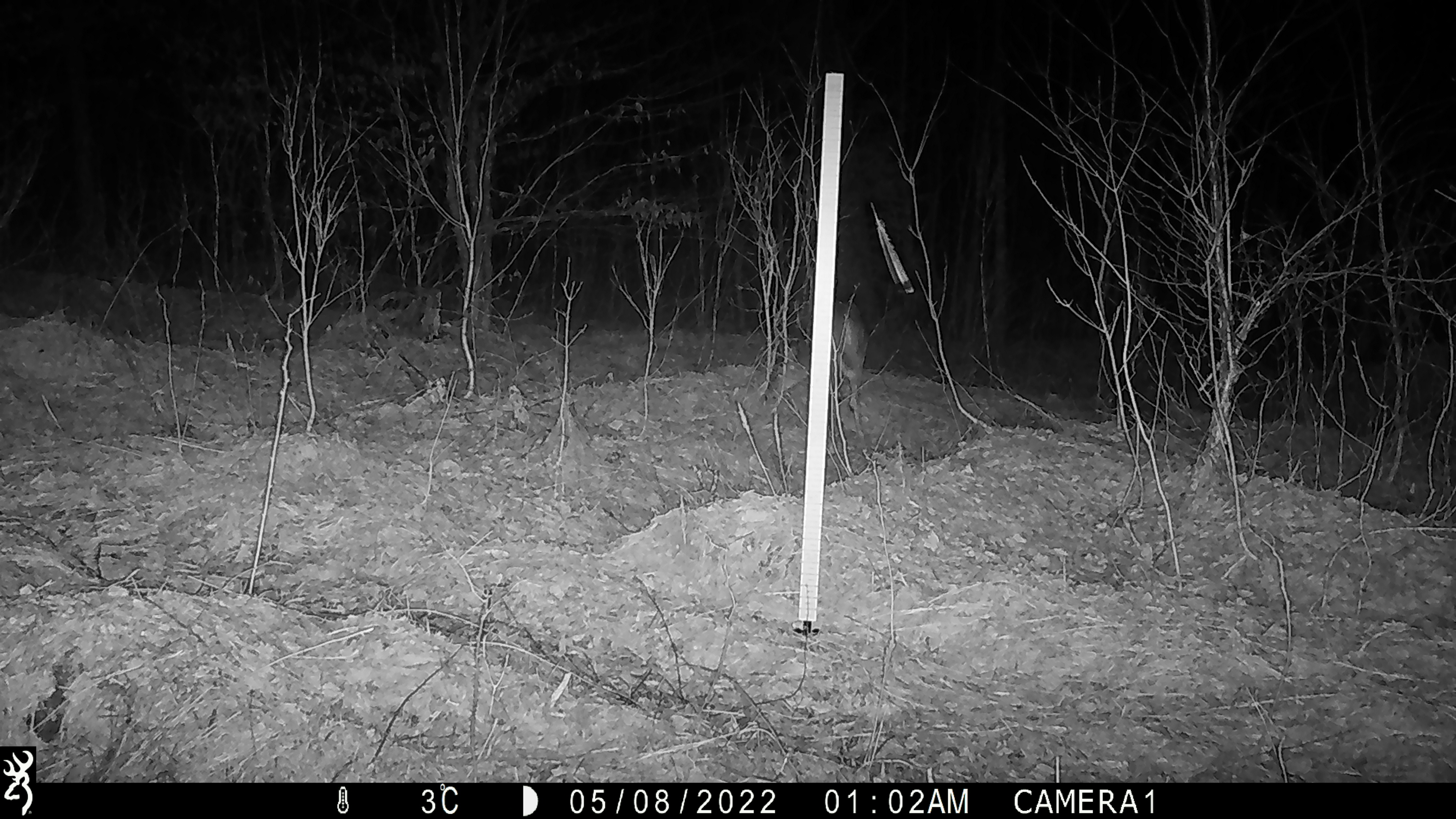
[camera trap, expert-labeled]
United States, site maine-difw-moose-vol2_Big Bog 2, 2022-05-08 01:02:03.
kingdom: Animalia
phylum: Chordata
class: Mammalia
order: Artiodactyla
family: Cervidae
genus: Odocoileus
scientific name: Odocoileus virginianus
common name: white-tailed deer